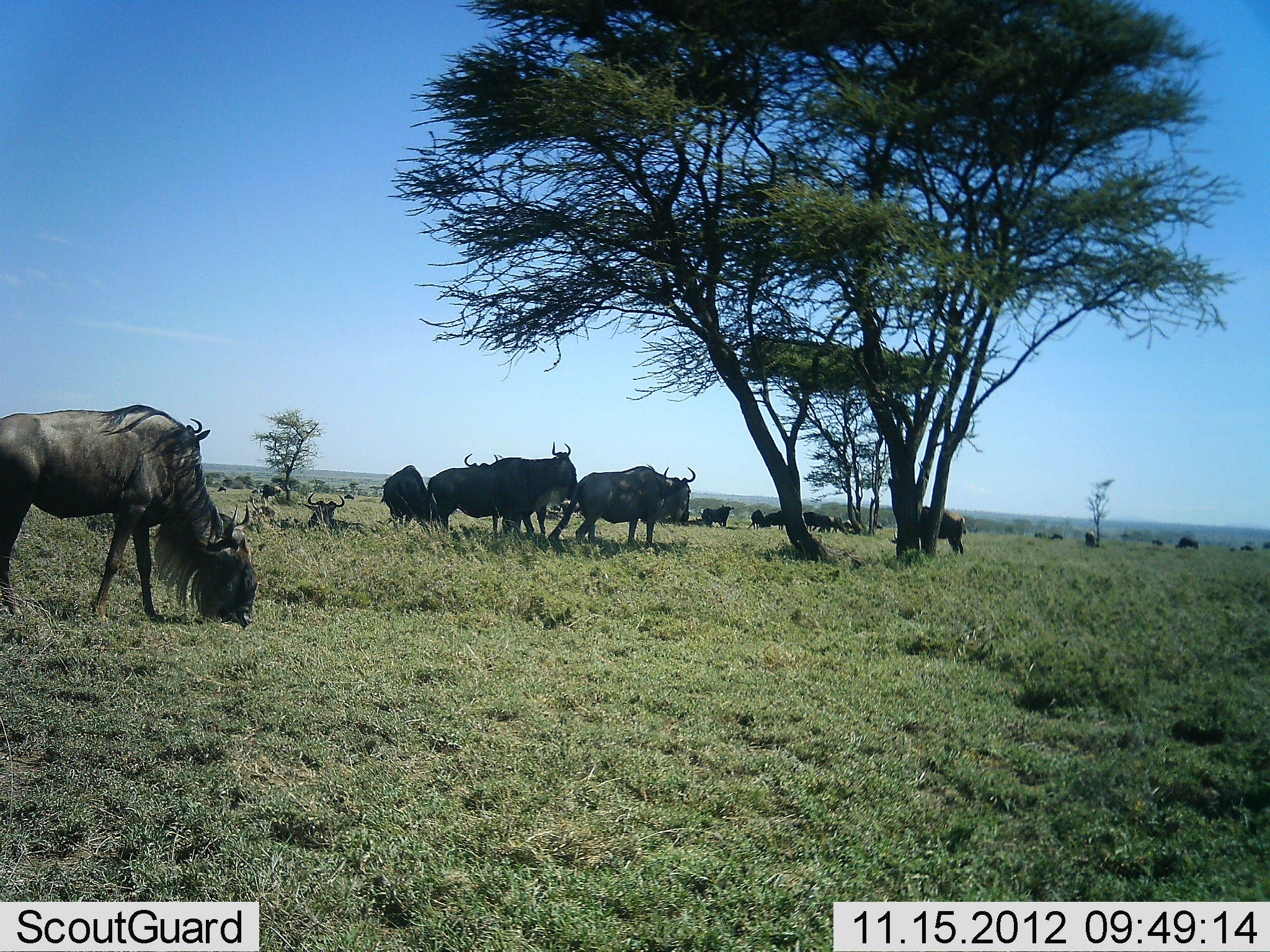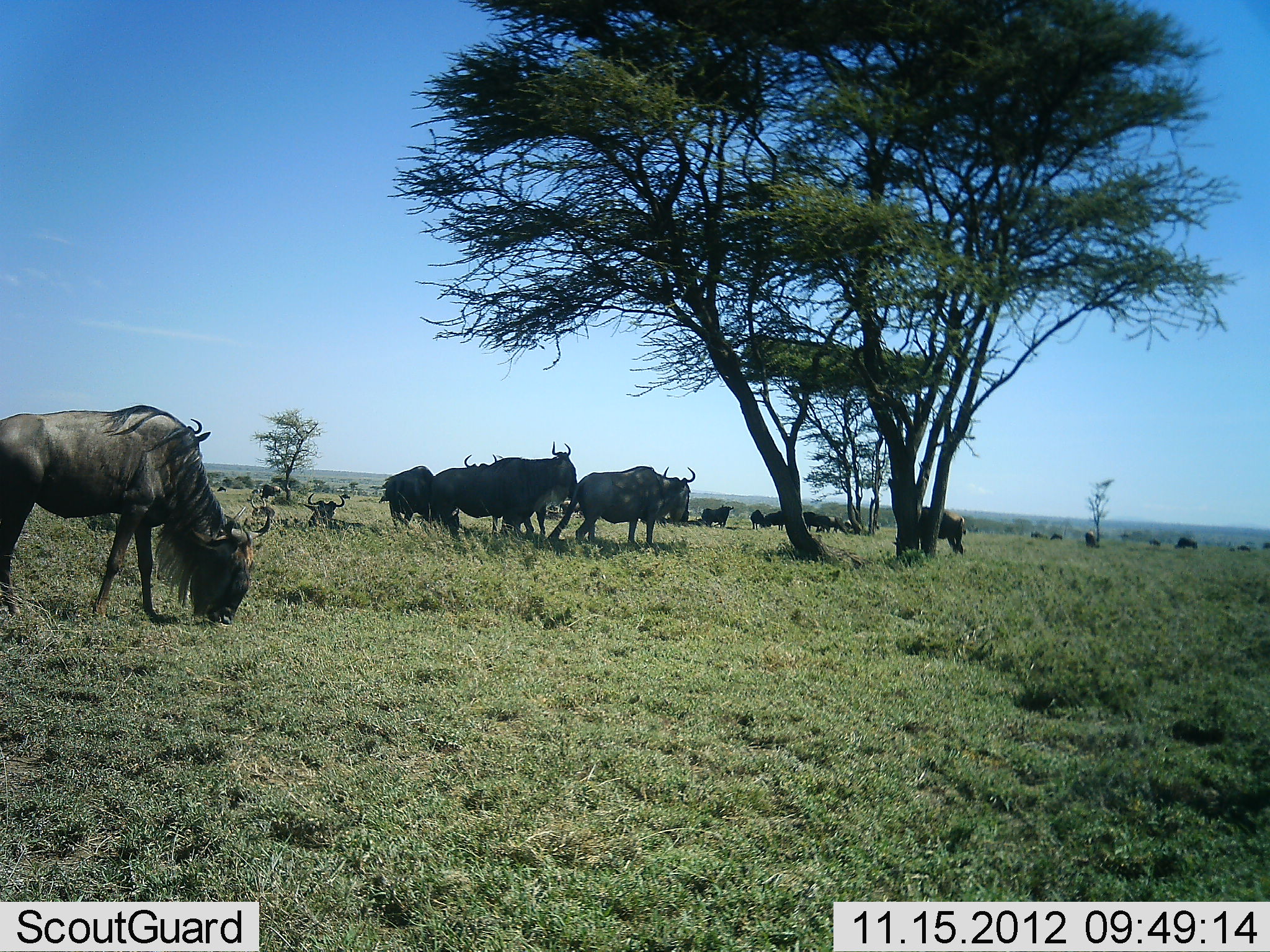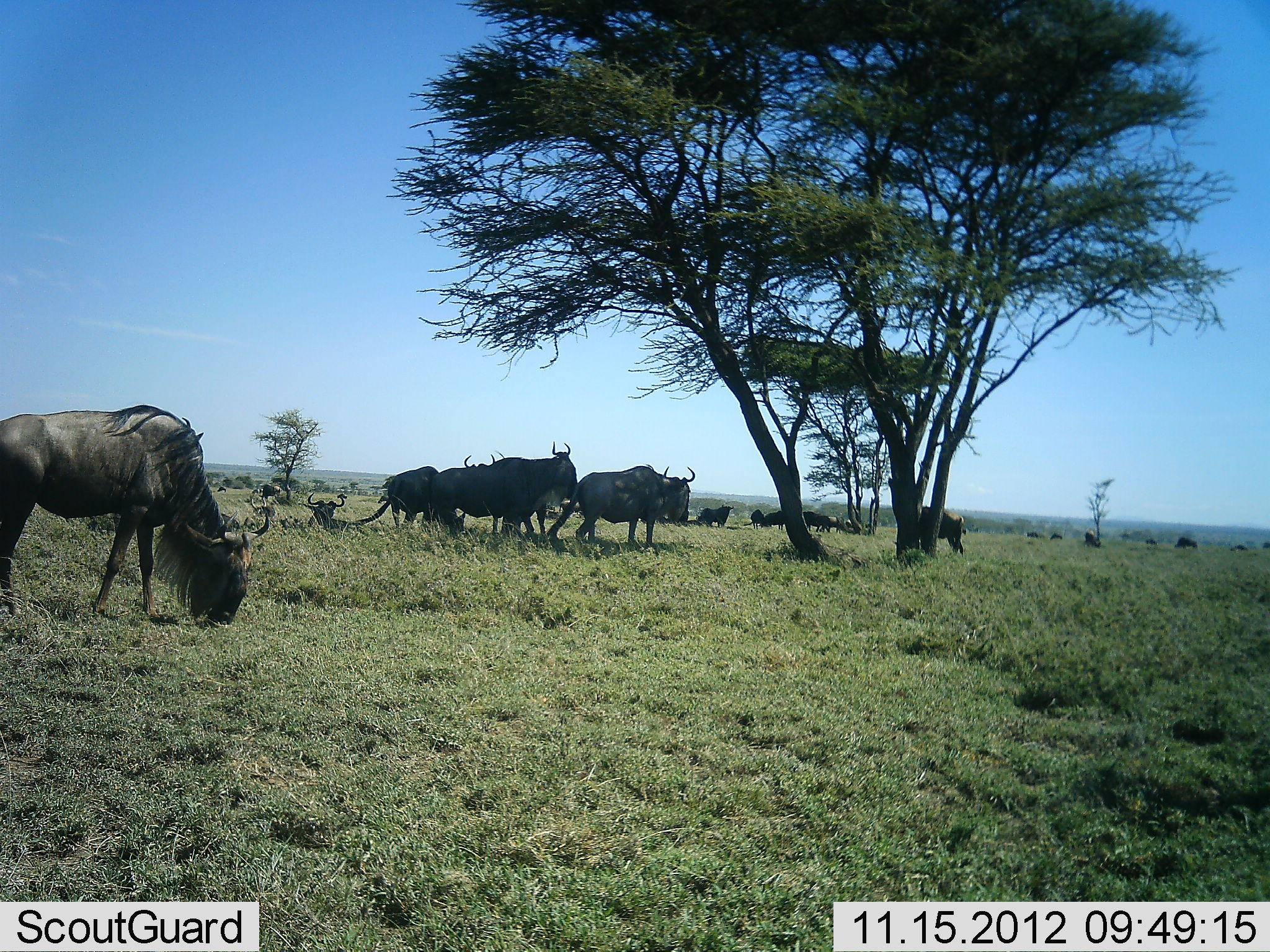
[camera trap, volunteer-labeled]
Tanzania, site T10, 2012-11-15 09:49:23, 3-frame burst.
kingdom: Animalia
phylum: Chordata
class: Mammalia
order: Artiodactyla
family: Bovidae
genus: Connochaetes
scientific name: Connochaetes taurinus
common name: blue wildebeest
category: wildebeest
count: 11-50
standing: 90%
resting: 80%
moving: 40%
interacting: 0%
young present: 0%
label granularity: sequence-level